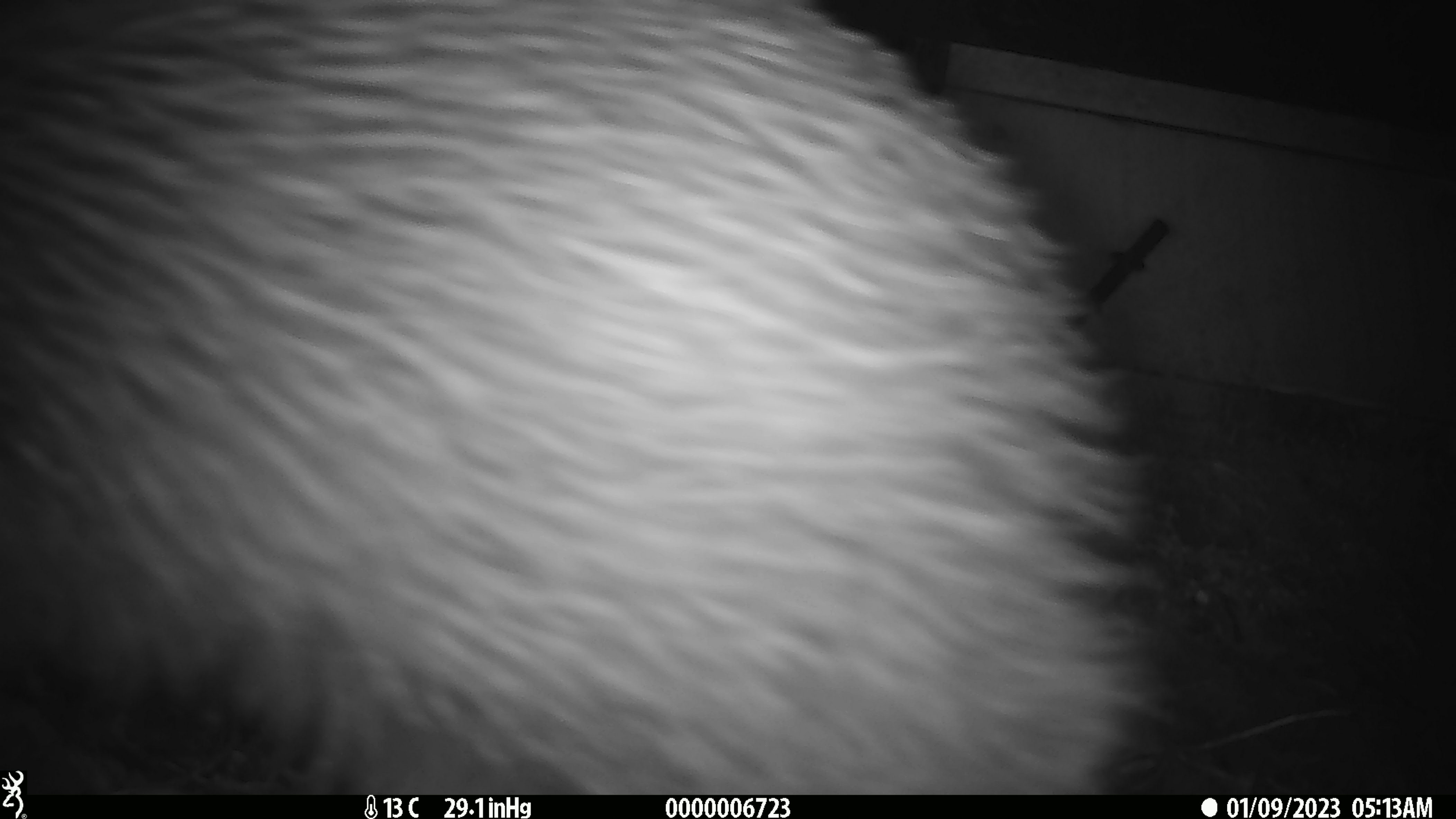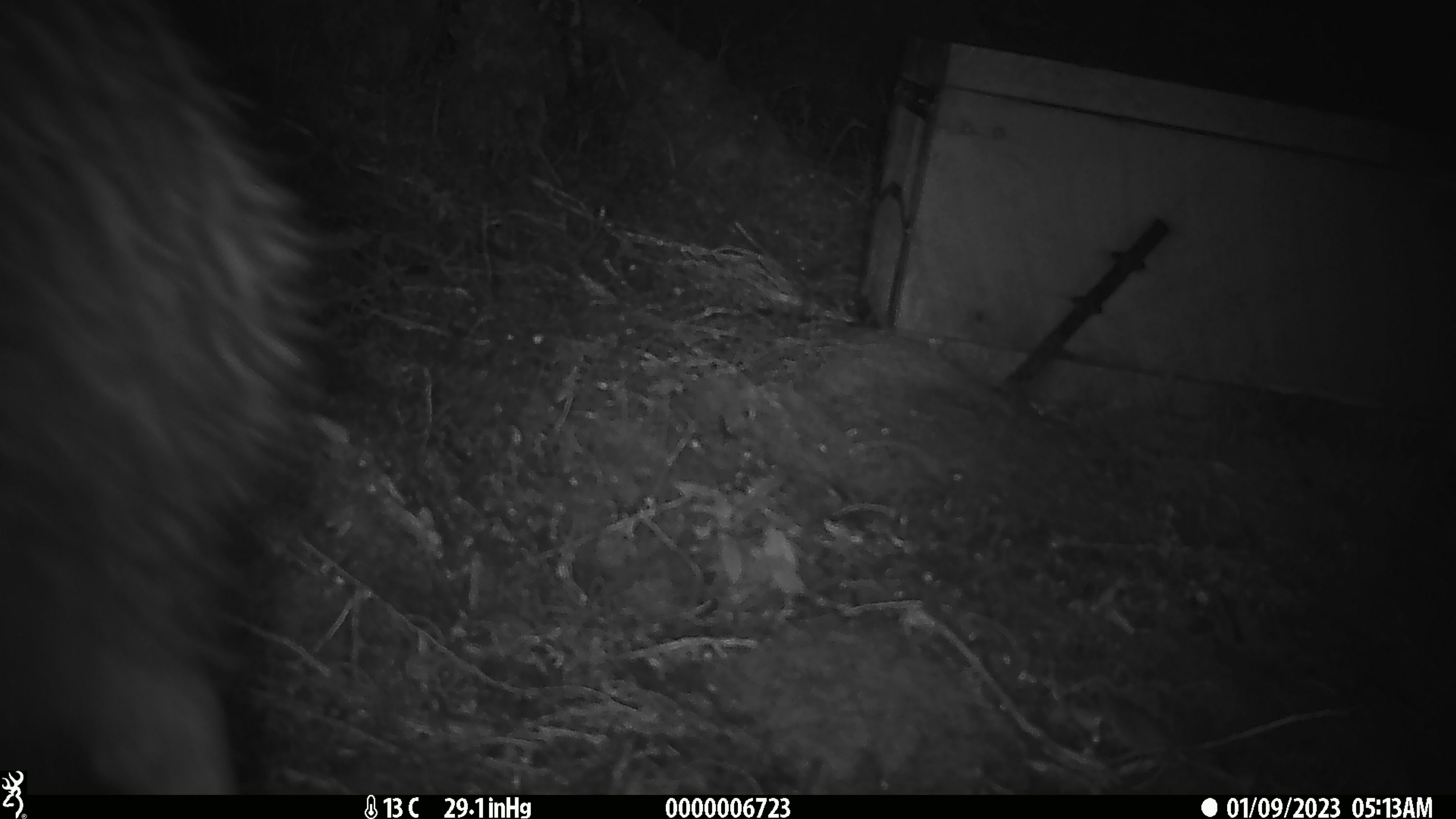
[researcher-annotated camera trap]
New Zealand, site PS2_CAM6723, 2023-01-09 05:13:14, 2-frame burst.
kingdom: Animalia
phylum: Chordata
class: Aves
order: Apterygiformes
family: Apterygidae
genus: Apteryx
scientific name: Apteryx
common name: kiwi